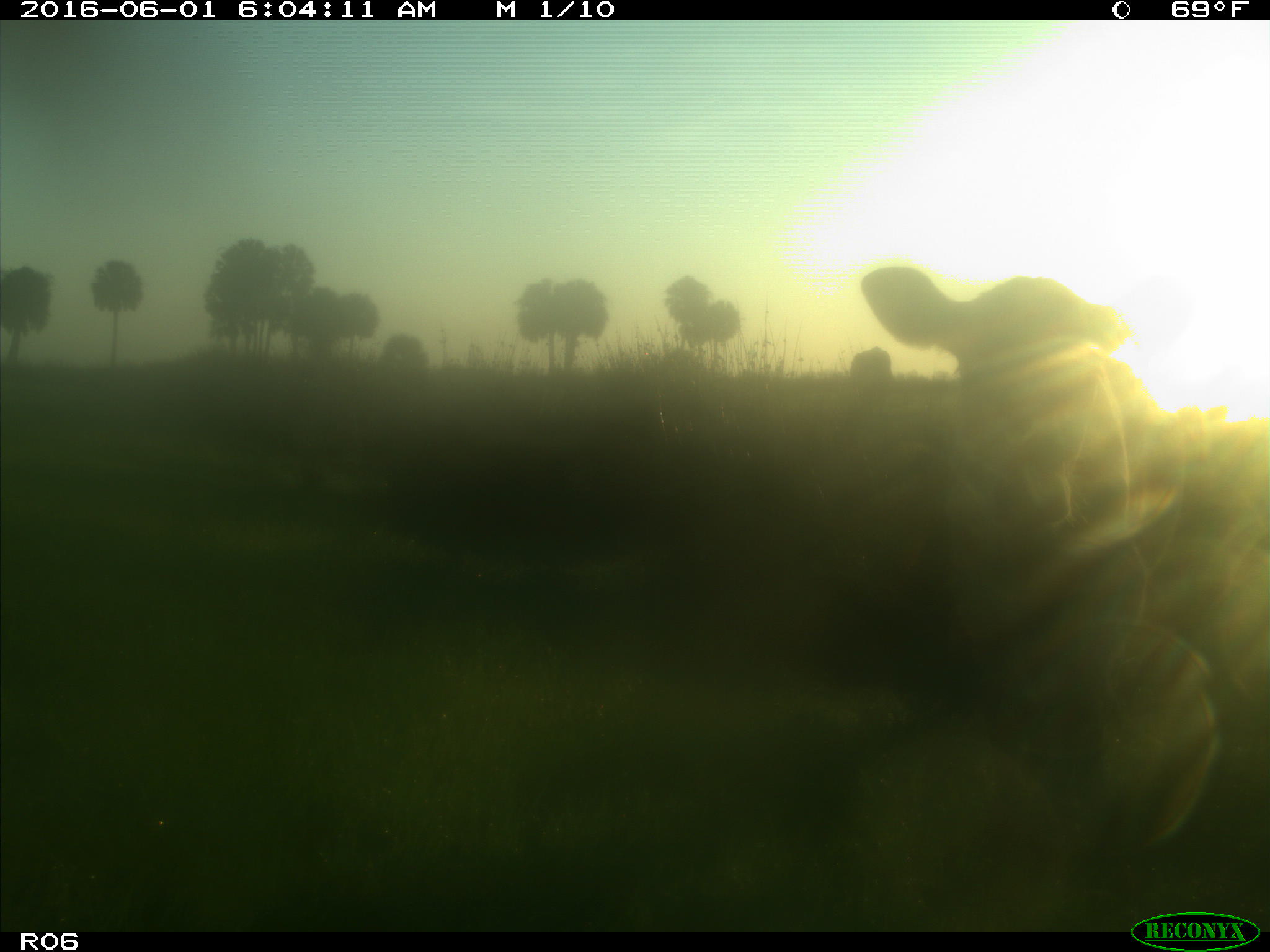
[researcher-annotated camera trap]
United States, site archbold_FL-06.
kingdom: Animalia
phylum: Chordata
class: Mammalia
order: Artiodactyla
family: Bovidae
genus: Bos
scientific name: Bos taurus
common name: domestic cow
Bos taurus (domestic cow).